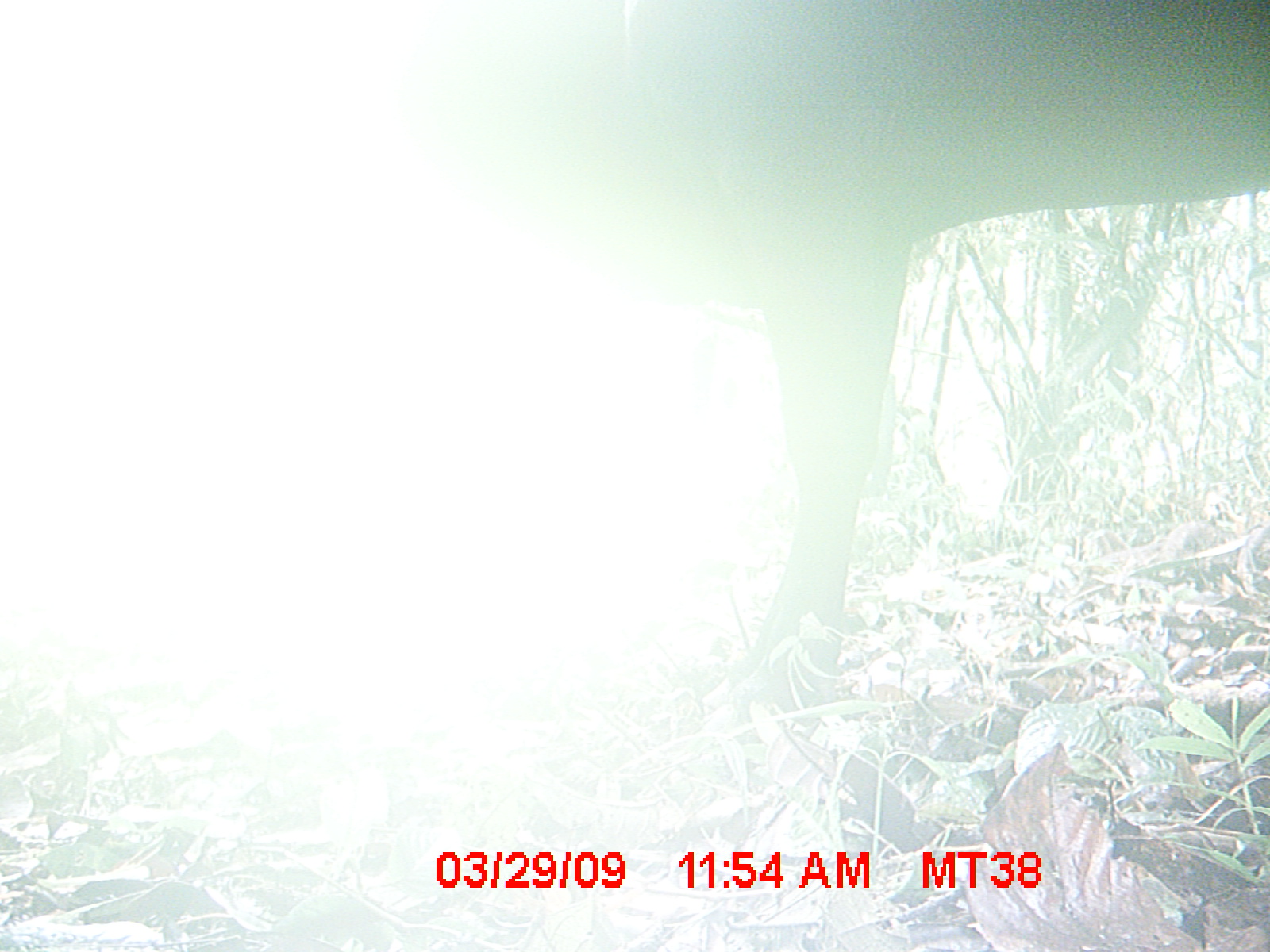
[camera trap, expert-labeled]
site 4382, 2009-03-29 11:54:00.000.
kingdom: Animalia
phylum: Chordata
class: Mammalia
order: Artiodactyla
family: Bovidae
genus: Bos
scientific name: Bos taurus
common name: domestic cattle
Bos taurus (domestic cattle), count 1.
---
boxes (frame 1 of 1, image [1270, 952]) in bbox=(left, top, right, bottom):
bos taurus: bbox=(411, 0, 1269, 741)